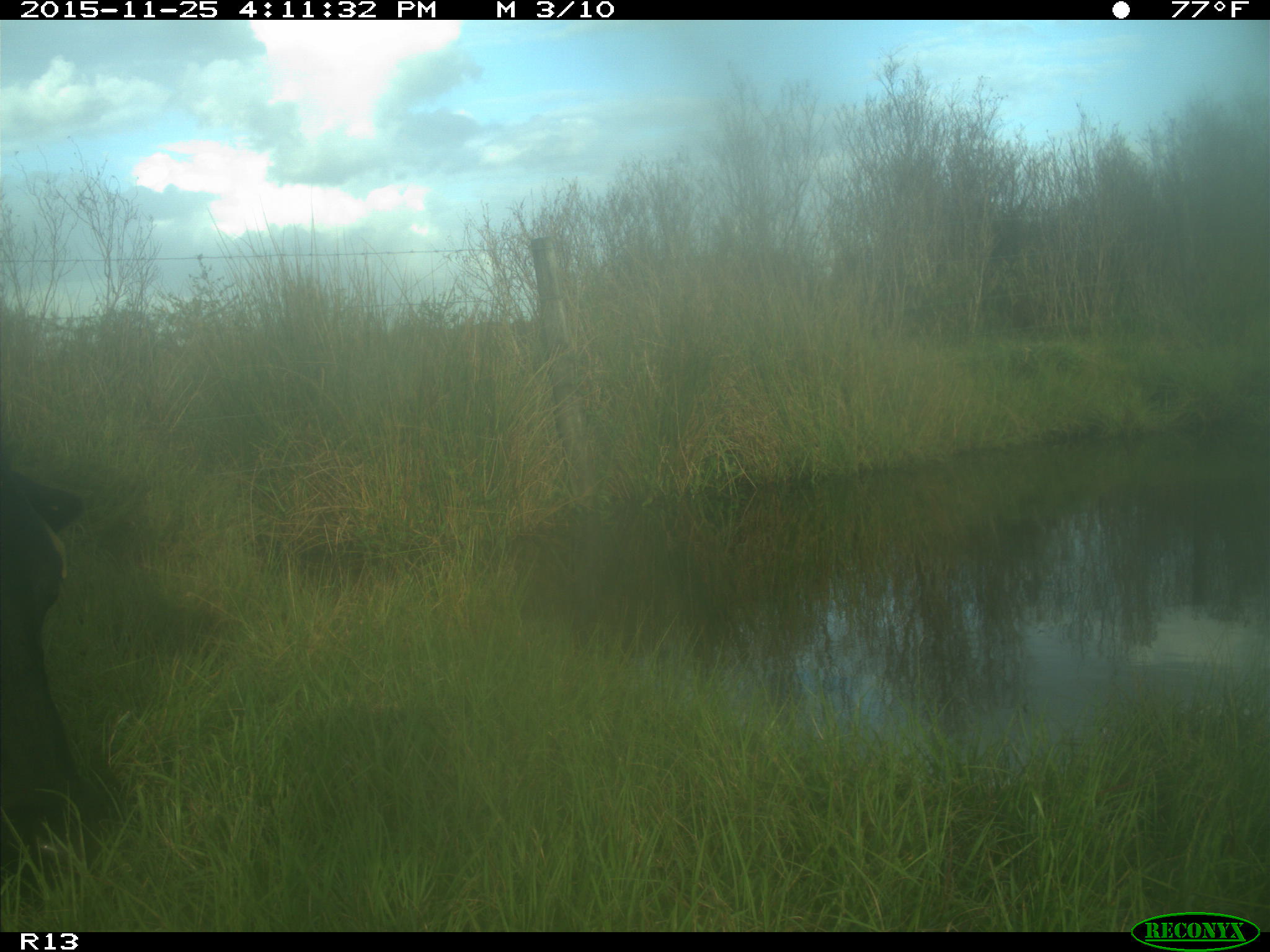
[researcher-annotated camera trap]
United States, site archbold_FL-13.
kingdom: Animalia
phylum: Chordata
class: Mammalia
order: Artiodactyla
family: Bovidae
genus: Bos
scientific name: Bos taurus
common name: domestic cow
Bos taurus (domestic cow).